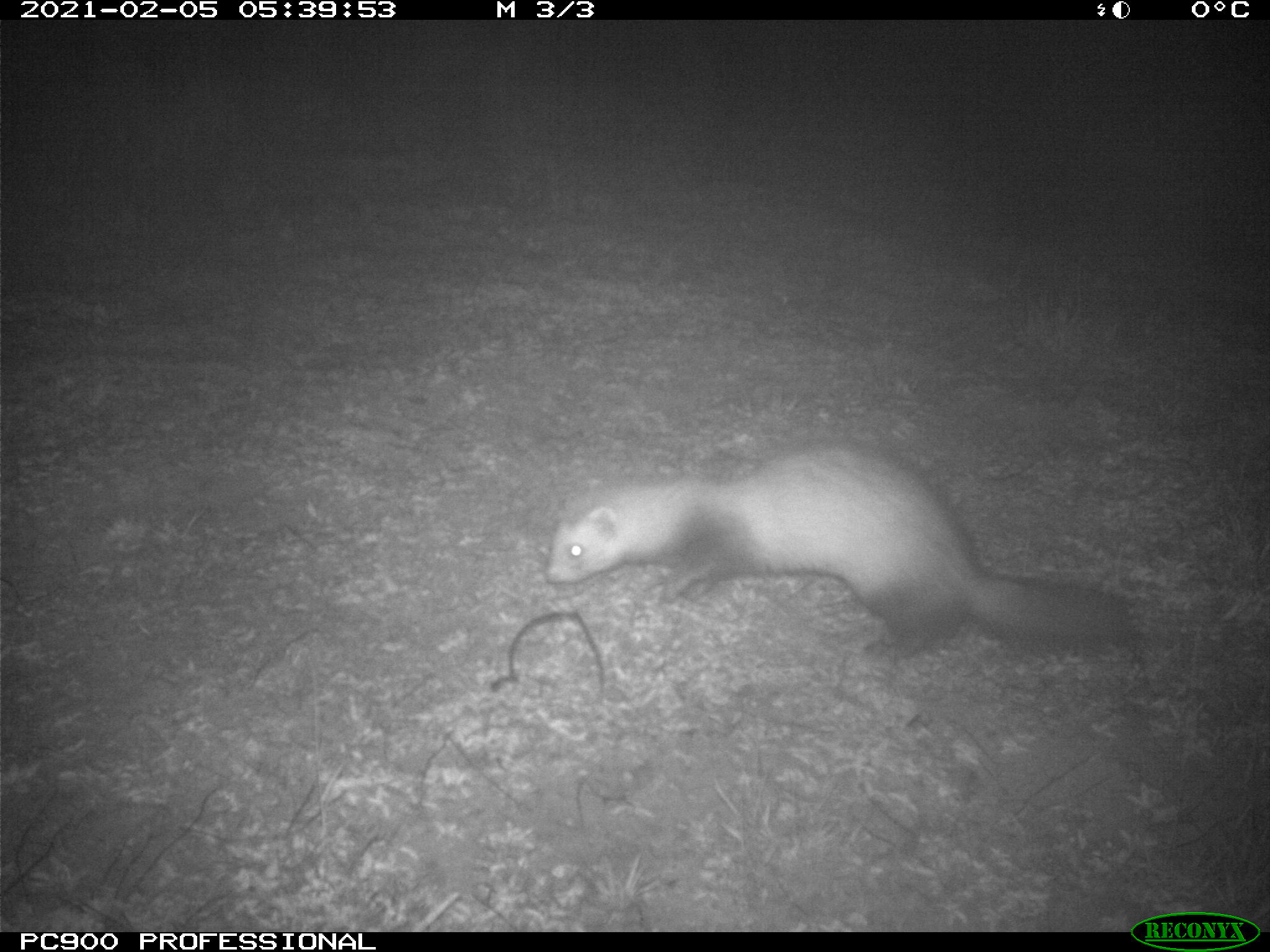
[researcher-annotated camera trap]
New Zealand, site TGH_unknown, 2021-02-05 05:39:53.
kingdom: Animalia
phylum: Chordata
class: Mammalia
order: Carnivora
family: Mustelidae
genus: Mustela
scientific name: Mustela furo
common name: ferret